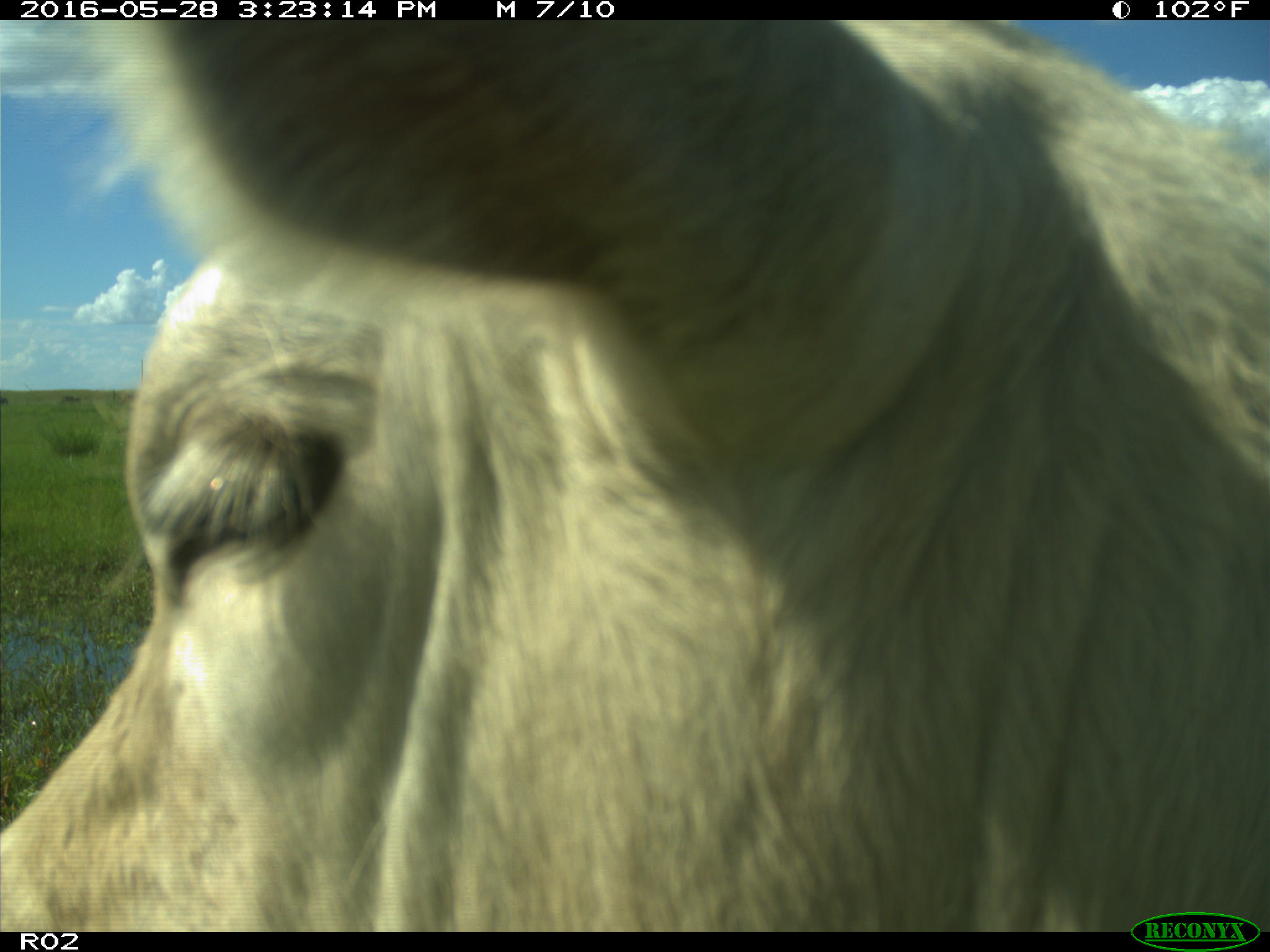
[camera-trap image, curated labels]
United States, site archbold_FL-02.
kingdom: Animalia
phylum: Chordata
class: Mammalia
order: Artiodactyla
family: Bovidae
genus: Bos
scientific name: Bos taurus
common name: domestic cow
Bos taurus (domestic cow).